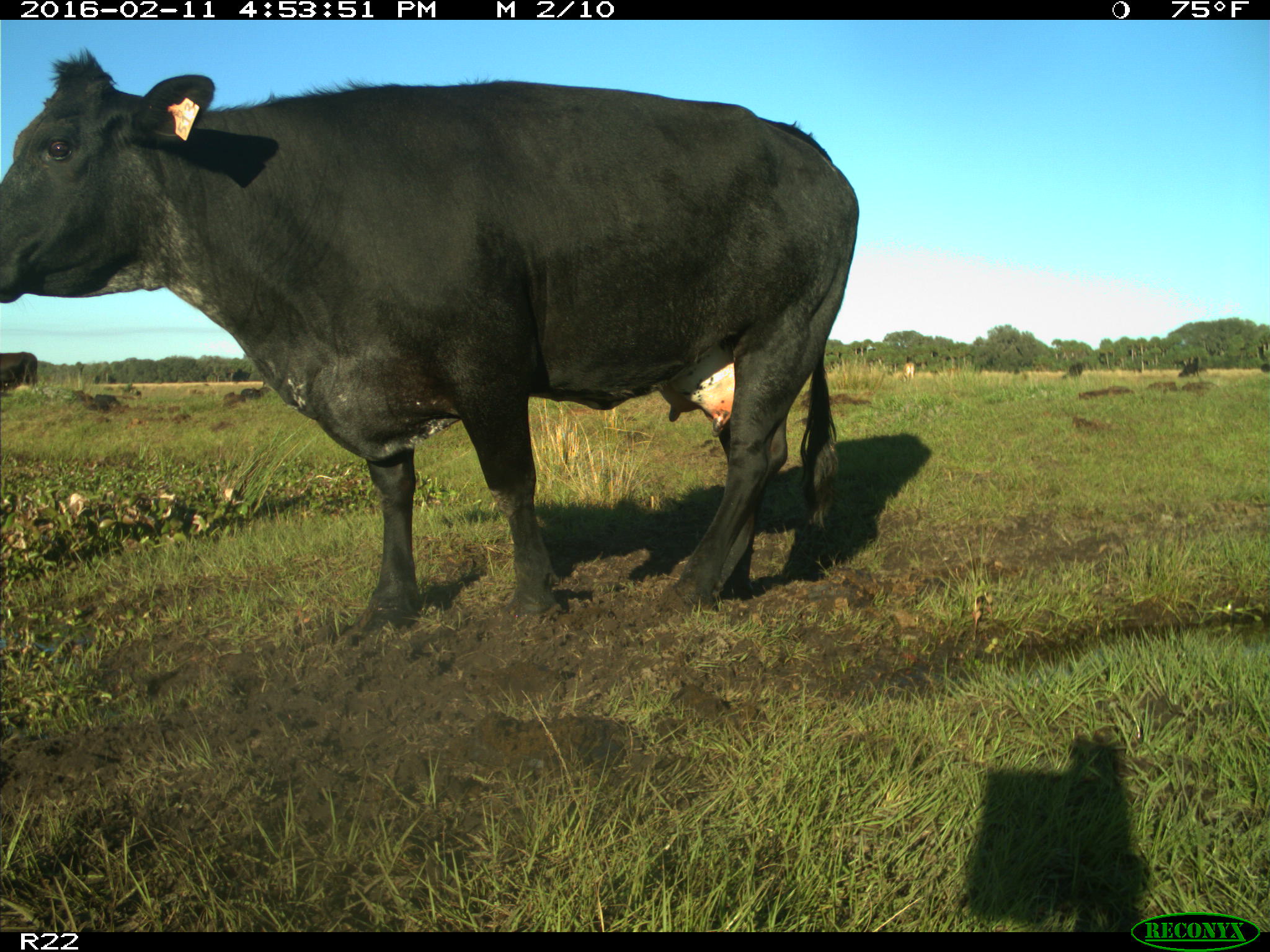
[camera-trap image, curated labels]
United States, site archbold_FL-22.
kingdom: Animalia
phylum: Chordata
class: Mammalia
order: Artiodactyla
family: Bovidae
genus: Bos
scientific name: Bos taurus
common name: domestic cow